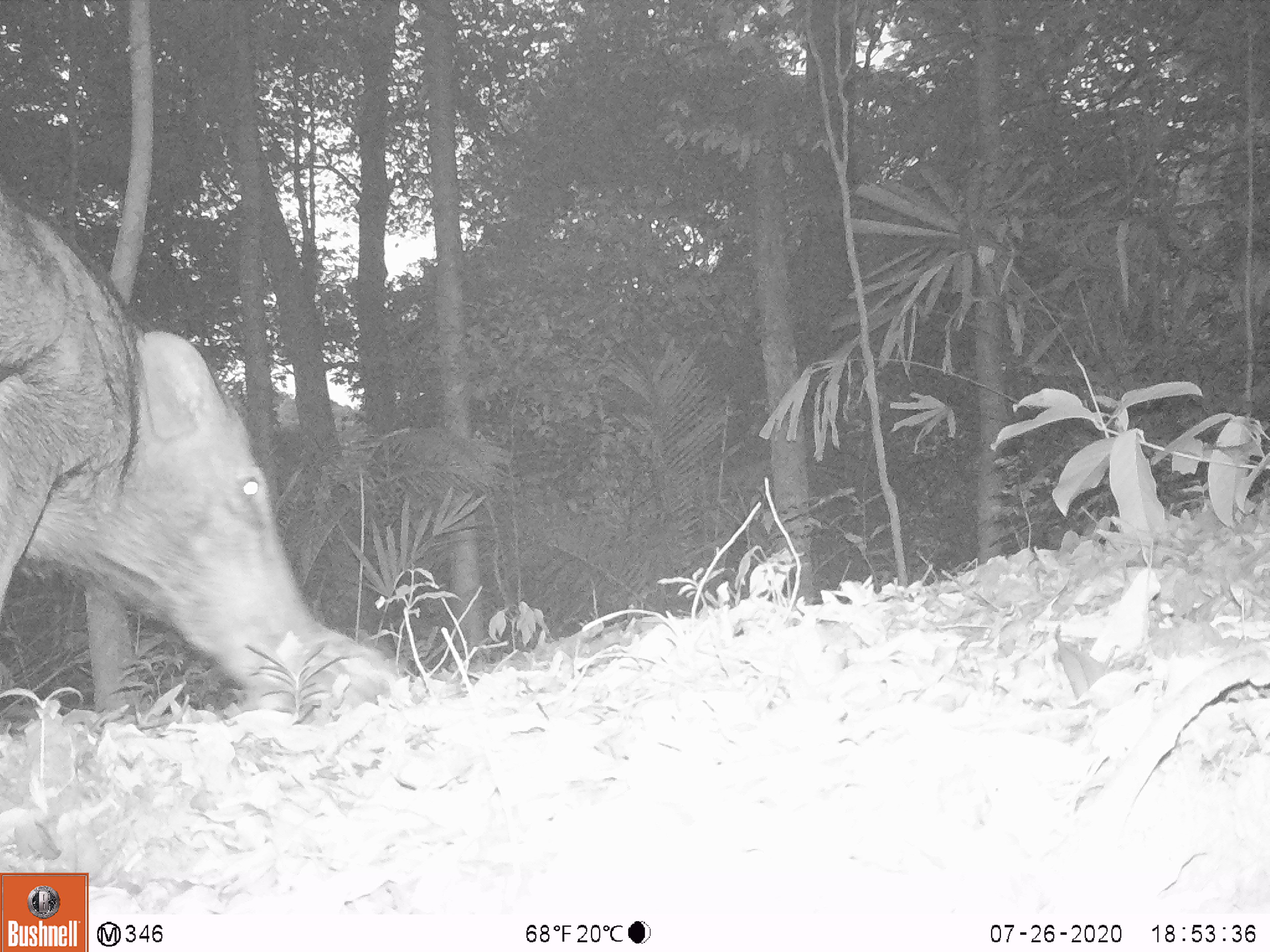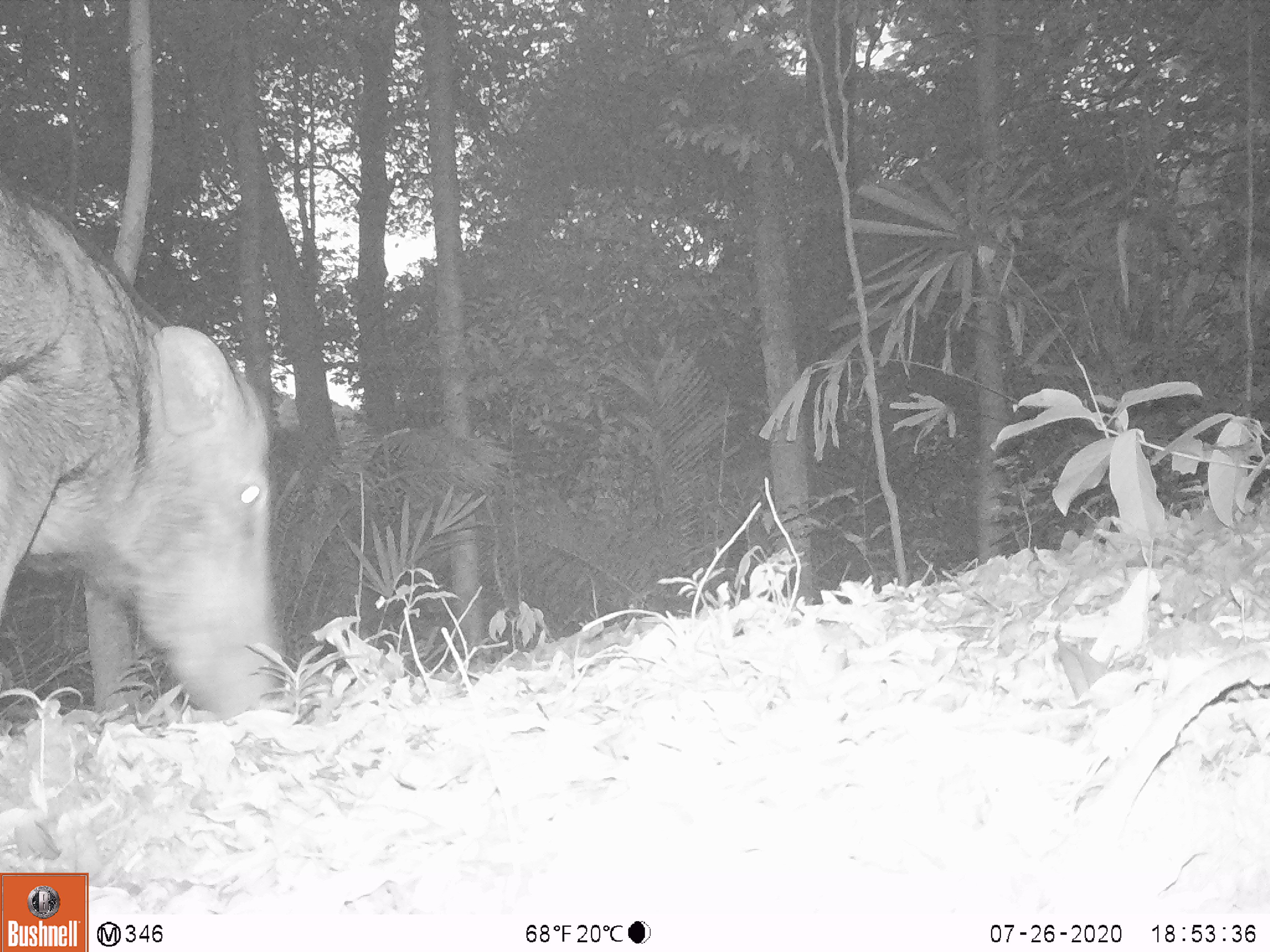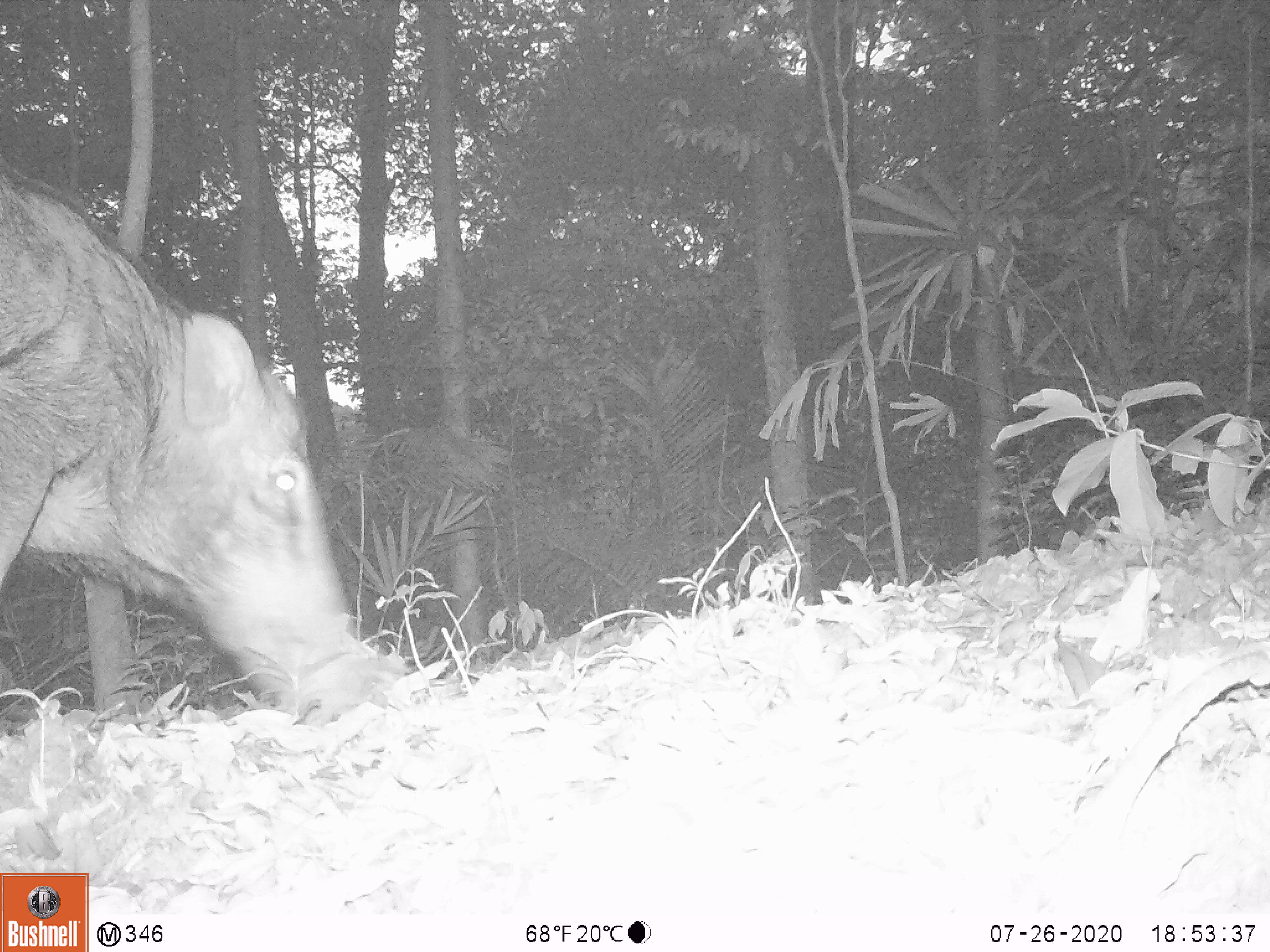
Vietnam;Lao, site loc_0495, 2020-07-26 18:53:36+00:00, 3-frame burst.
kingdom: Animalia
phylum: Chordata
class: Mammalia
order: Artiodactyla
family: Suidae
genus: Sus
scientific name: Sus scrofa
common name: eurasian wild pig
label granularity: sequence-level